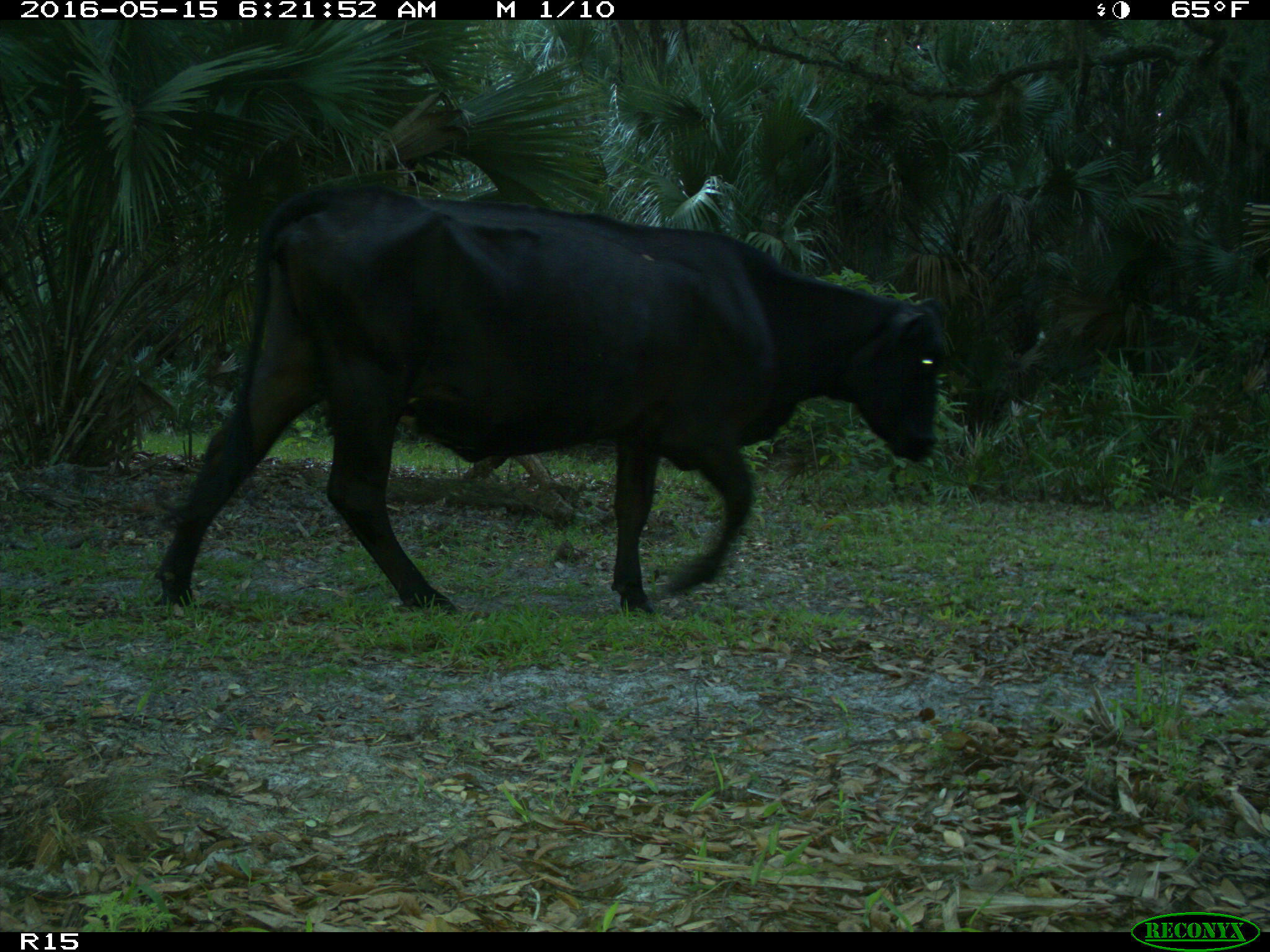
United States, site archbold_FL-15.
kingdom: Animalia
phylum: Chordata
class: Mammalia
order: Artiodactyla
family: Bovidae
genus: Bos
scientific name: Bos taurus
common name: domestic cow